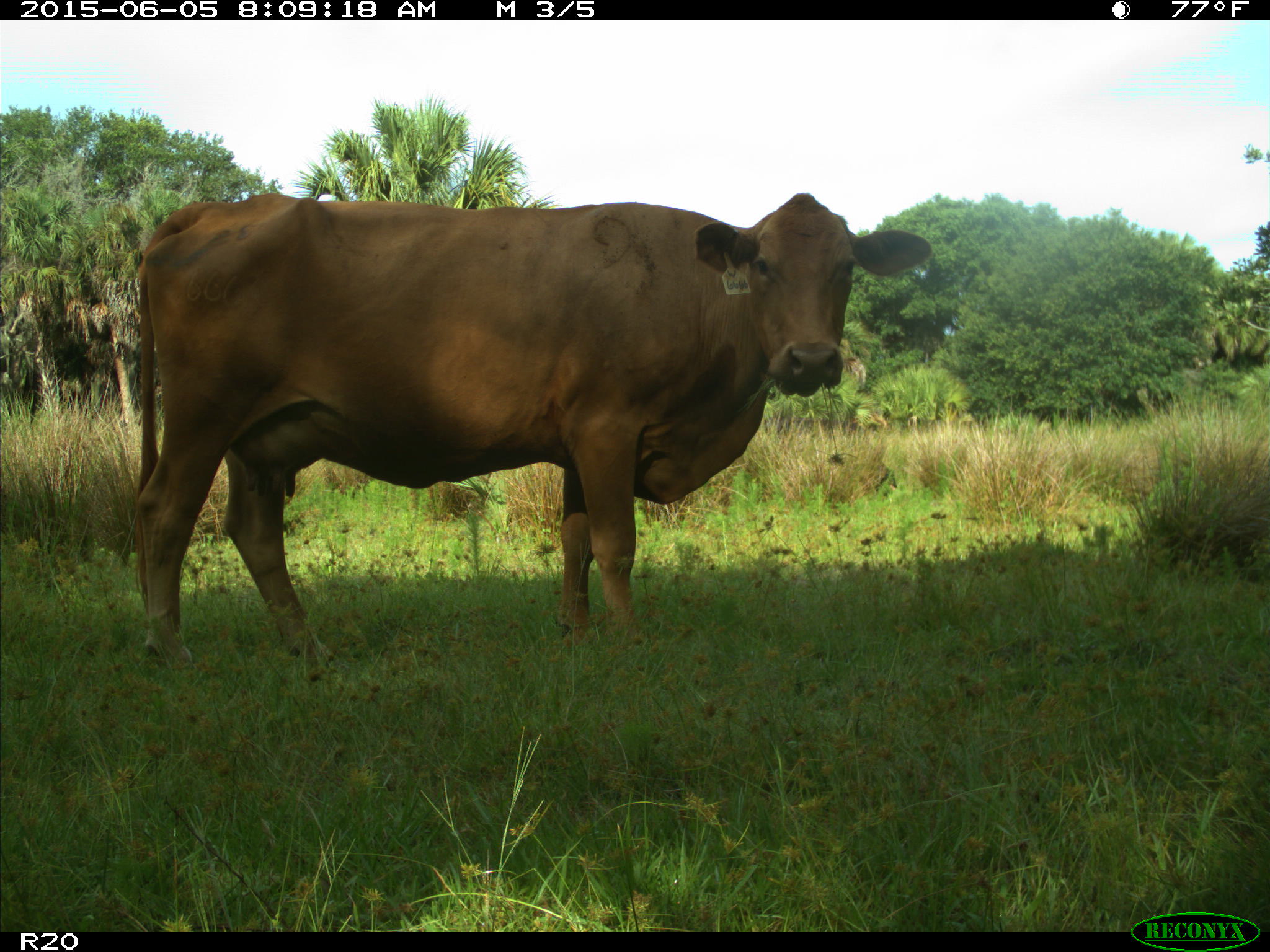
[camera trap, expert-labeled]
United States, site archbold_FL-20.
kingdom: Animalia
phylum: Chordata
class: Mammalia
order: Artiodactyla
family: Bovidae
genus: Bos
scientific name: Bos taurus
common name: domestic cow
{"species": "Bos taurus (domestic cow)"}